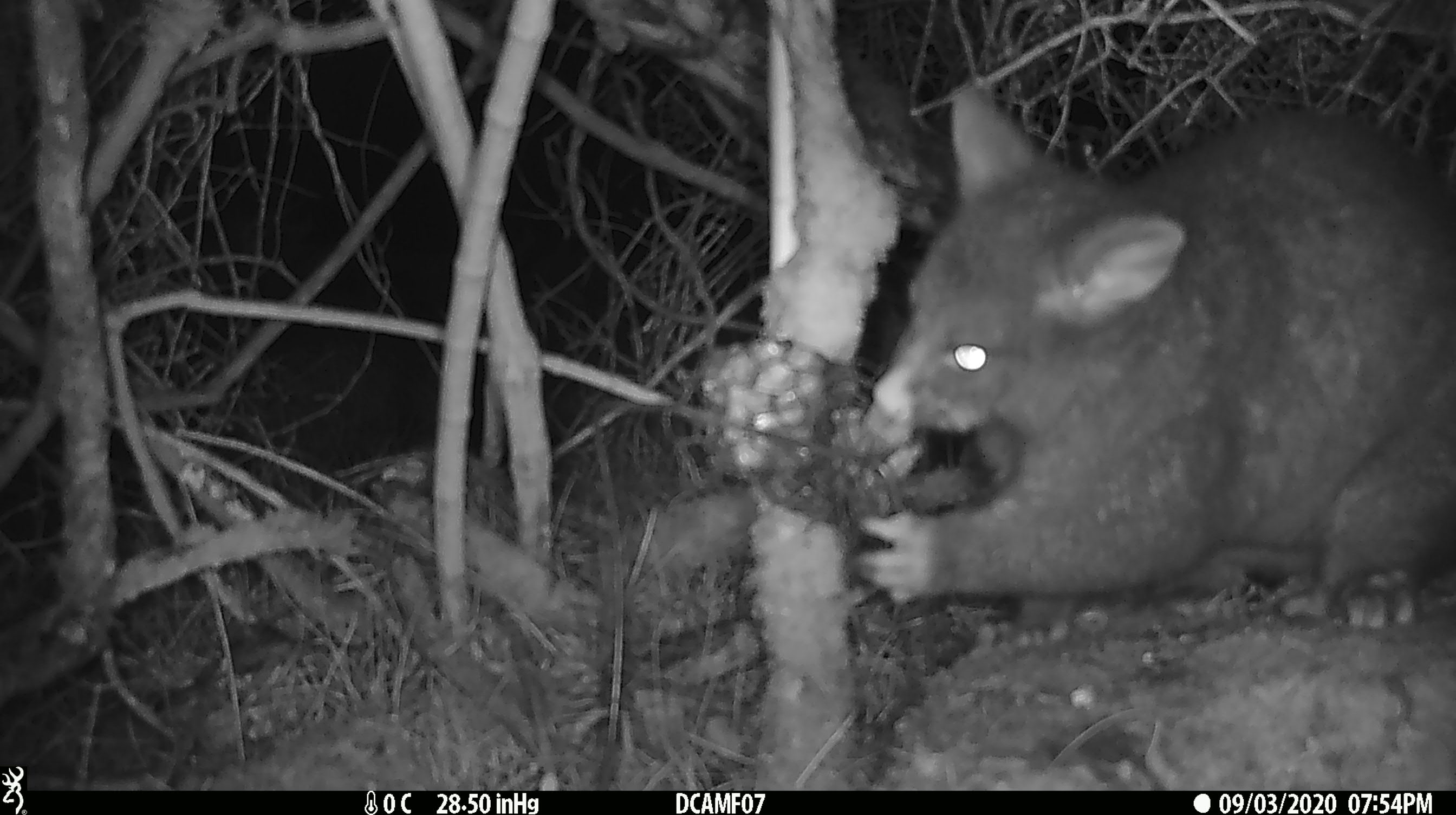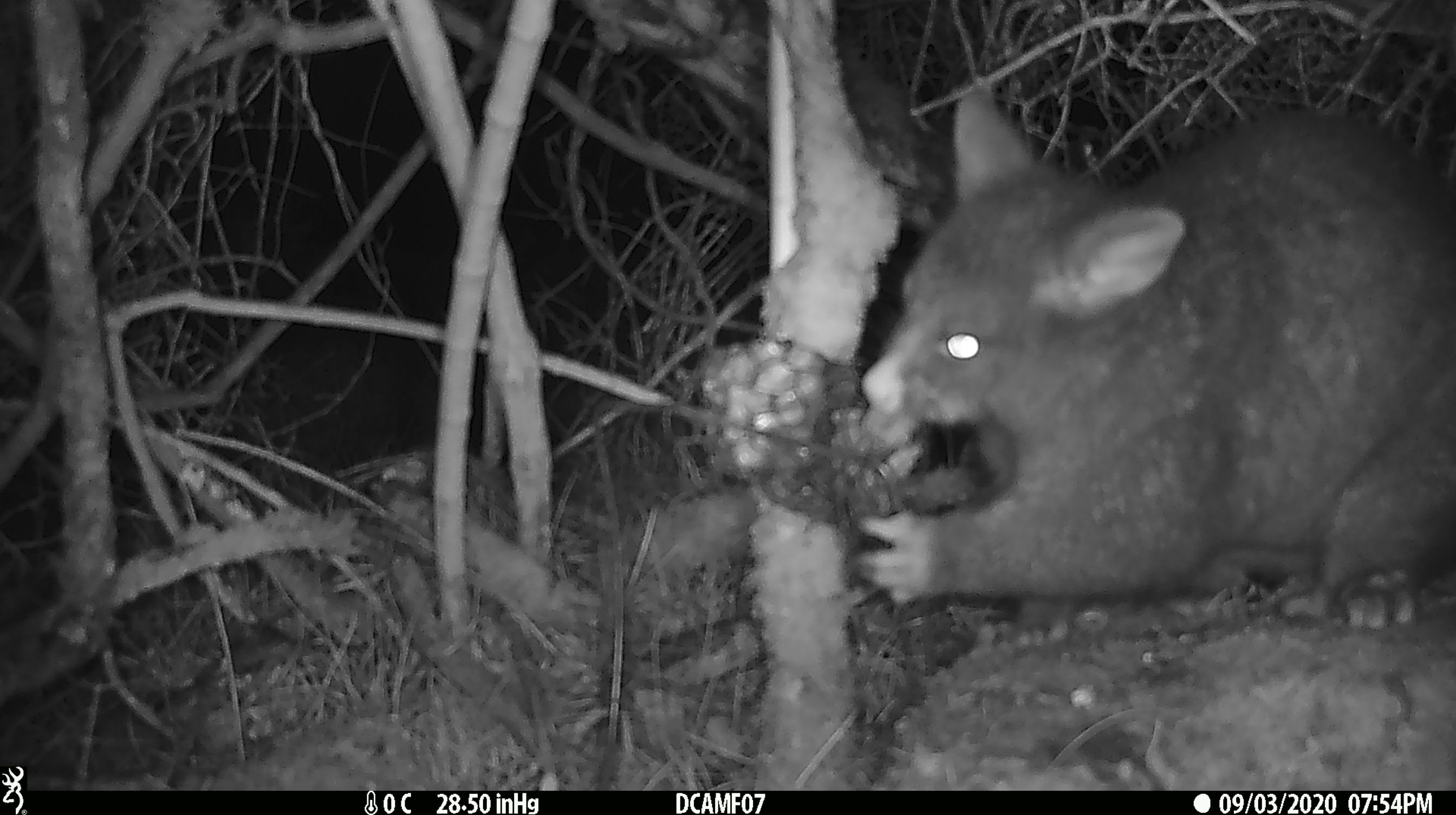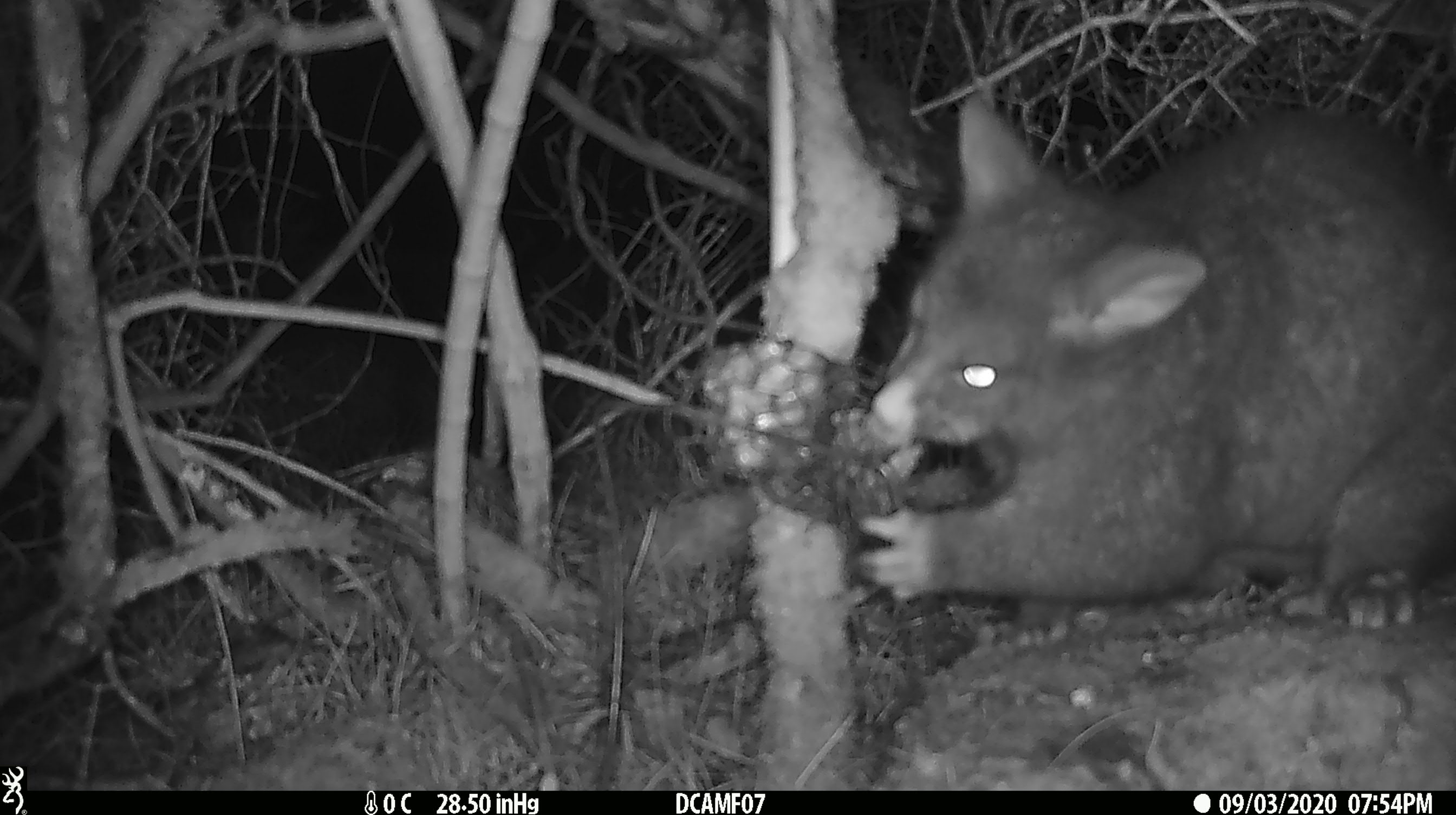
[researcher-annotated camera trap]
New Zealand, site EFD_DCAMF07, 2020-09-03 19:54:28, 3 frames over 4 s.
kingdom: Animalia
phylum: Chordata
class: Mammalia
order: Diprotodontia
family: Phalangeridae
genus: Trichosurus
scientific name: Trichosurus vulpecula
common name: common brushtail possum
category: possum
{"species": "possum (common brushtail possum) (Trichosurus vulpecula)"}